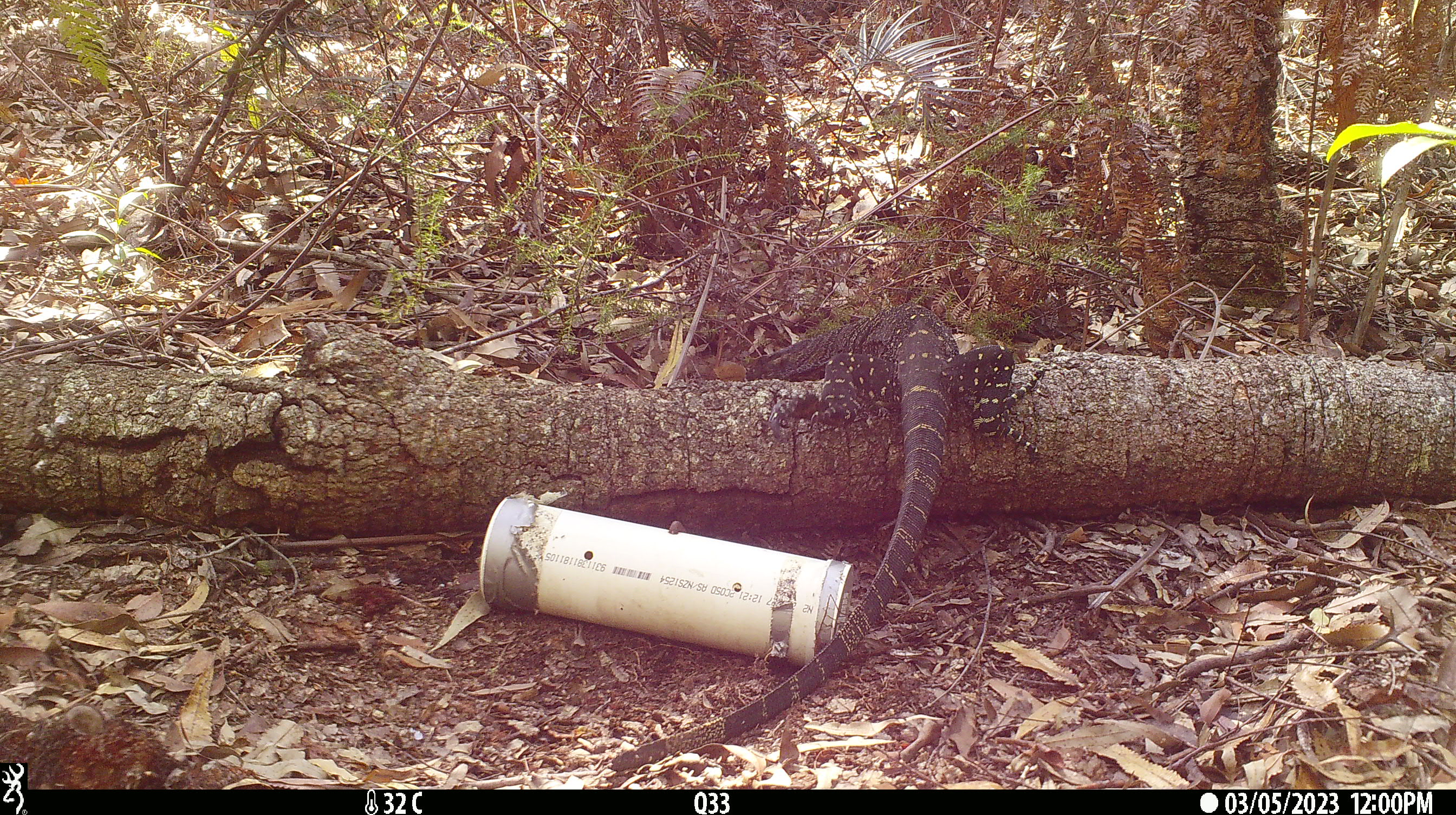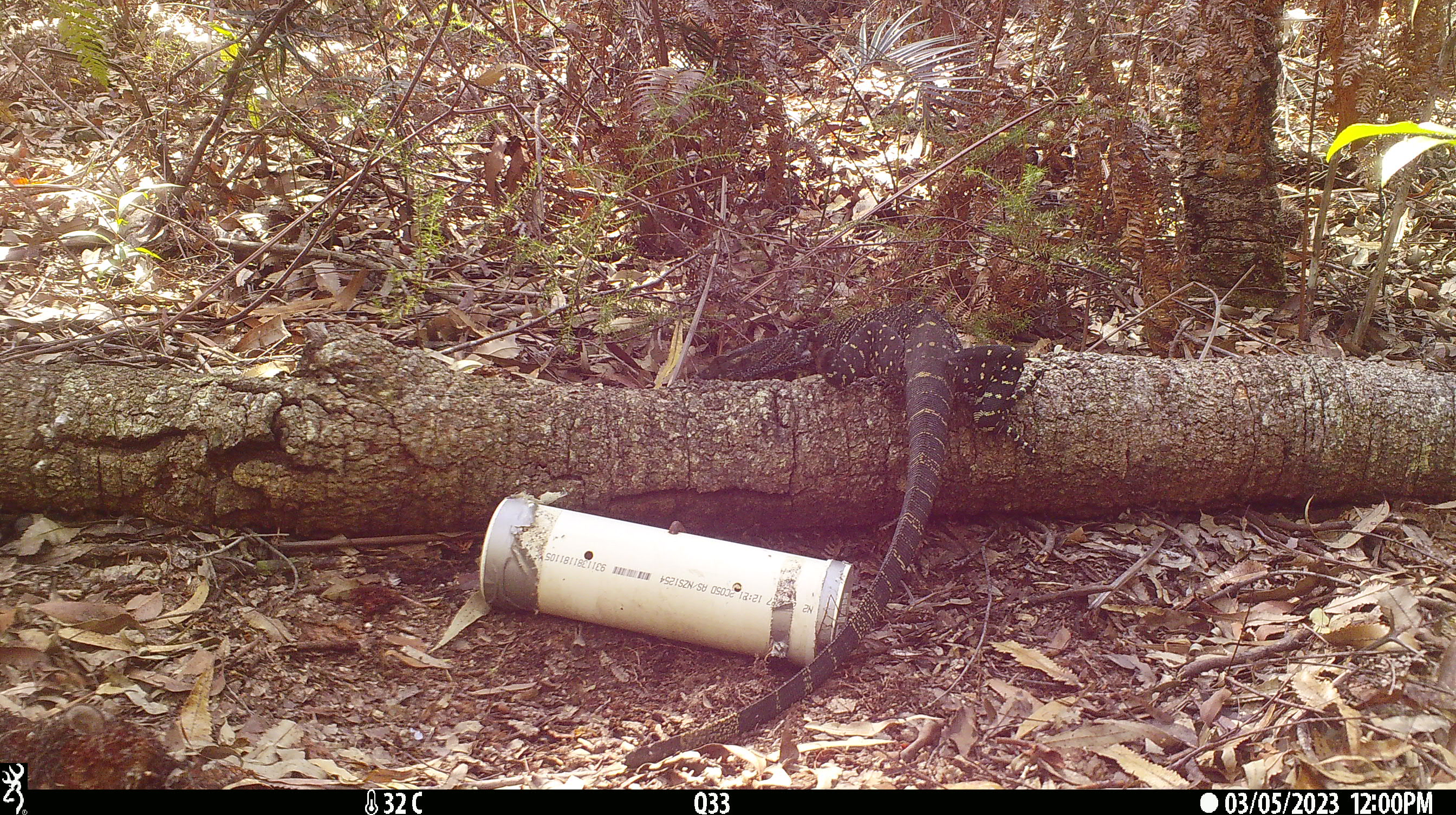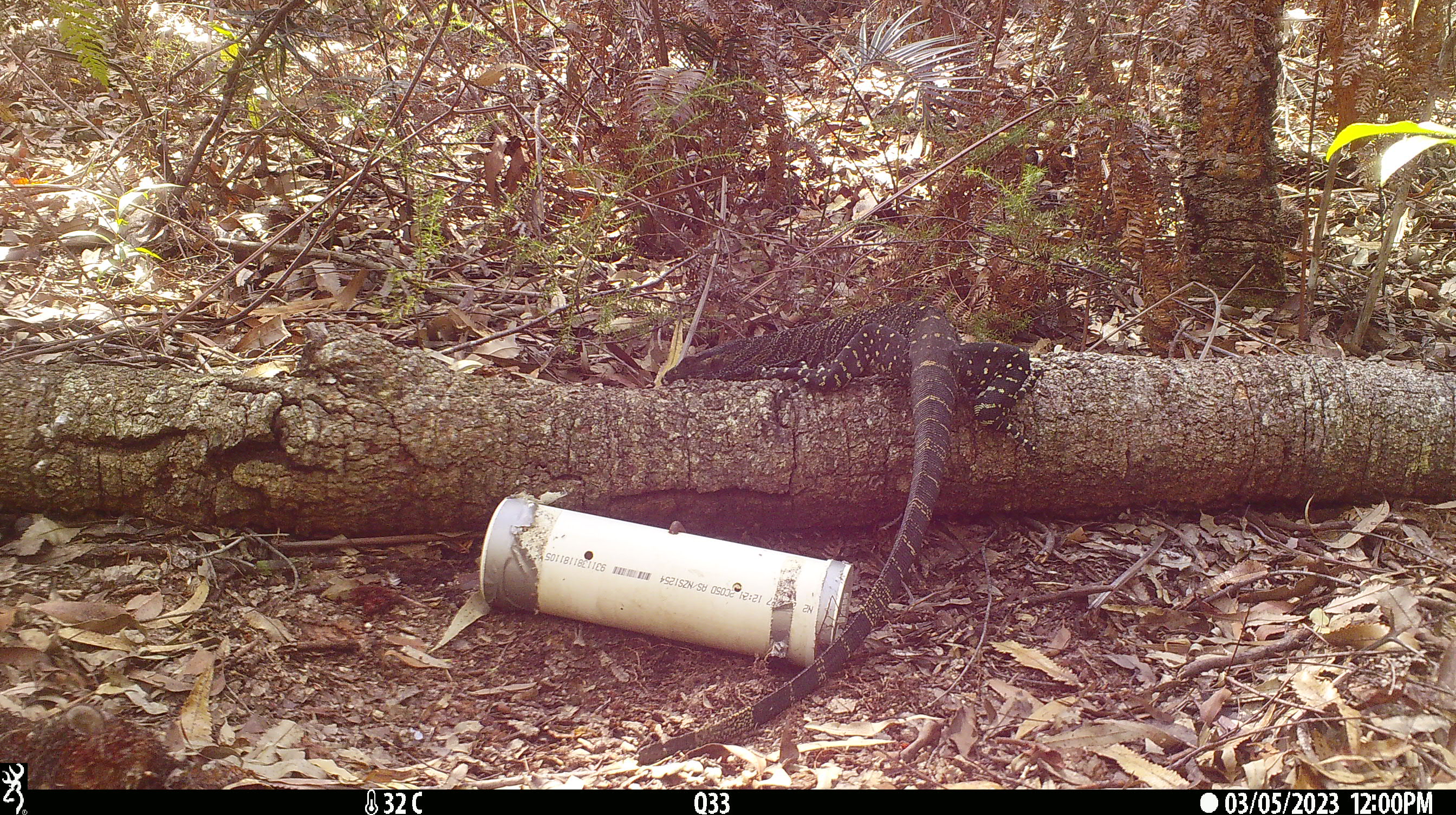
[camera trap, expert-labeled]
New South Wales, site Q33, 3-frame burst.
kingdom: Animalia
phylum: Chordata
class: Reptilia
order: Squamata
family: Varanidae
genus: Varanus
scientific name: Varanus varius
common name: lace monitor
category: goanna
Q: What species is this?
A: Goanna (lace monitor) (Varanus varius).